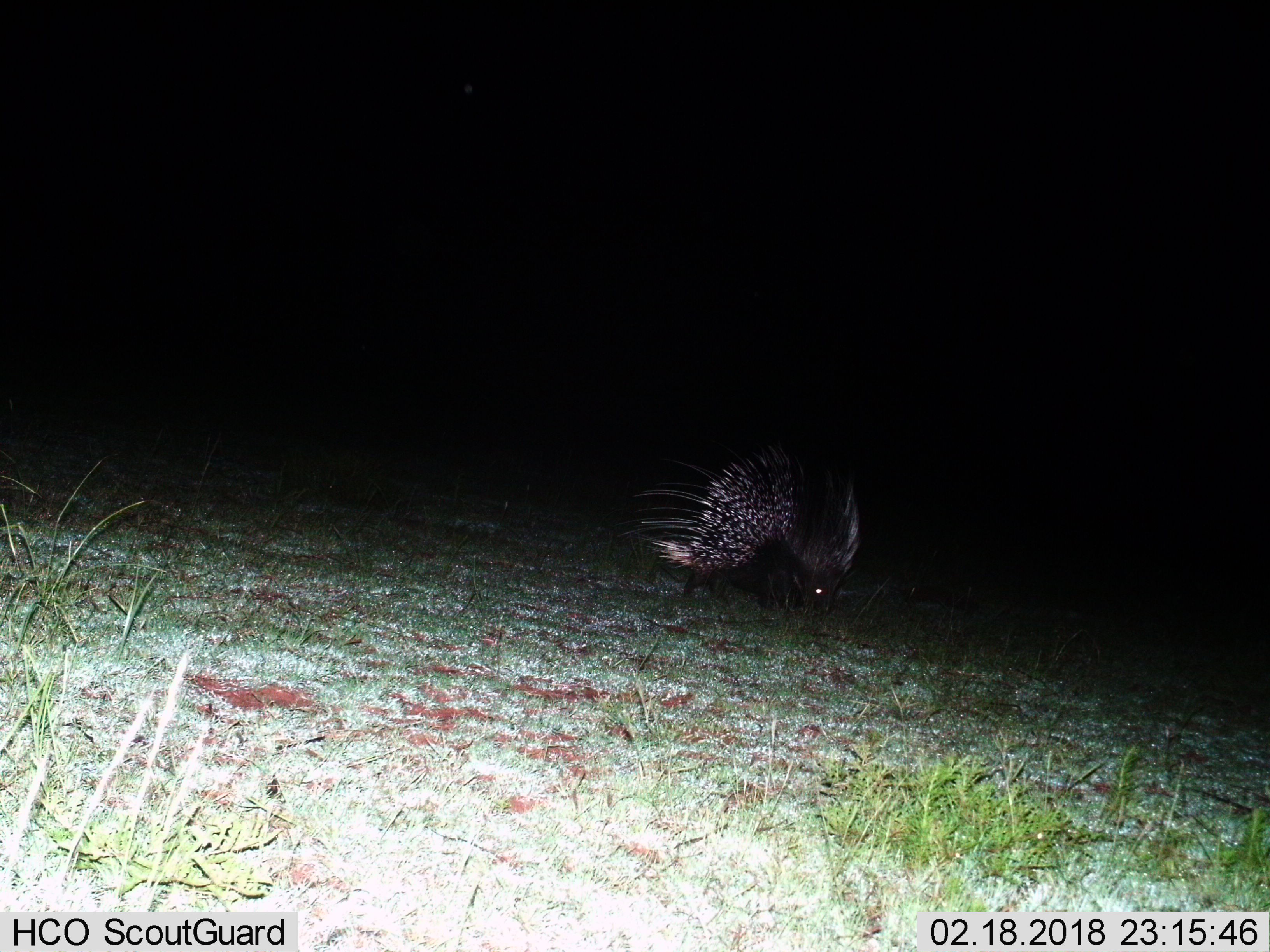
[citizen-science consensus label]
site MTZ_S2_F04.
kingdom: Animalia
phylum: Chordata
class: Mammalia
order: Rodentia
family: Hystricidae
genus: Hystrix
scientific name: Hystrix cristata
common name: crested porcupine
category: porcupine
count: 1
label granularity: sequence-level